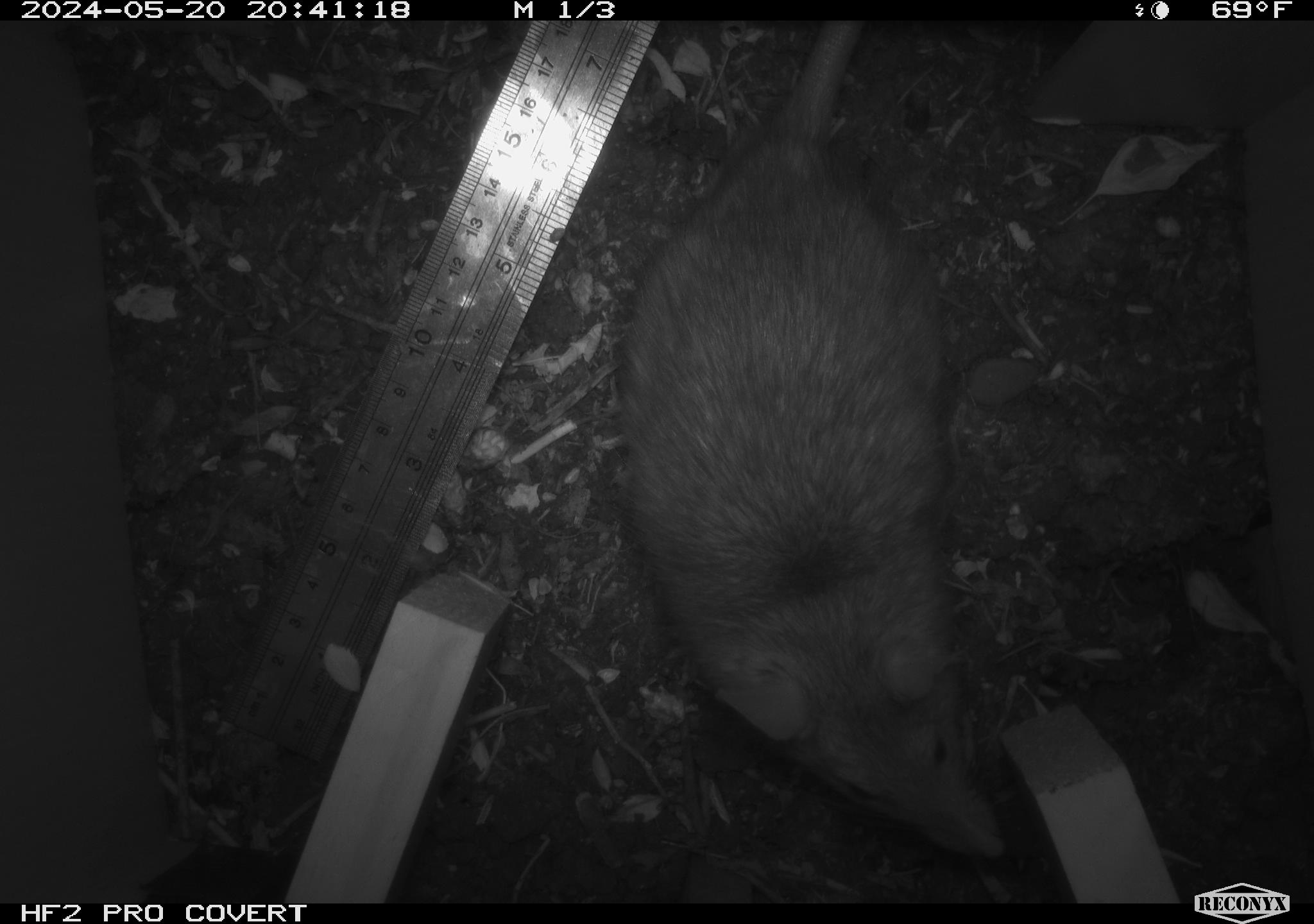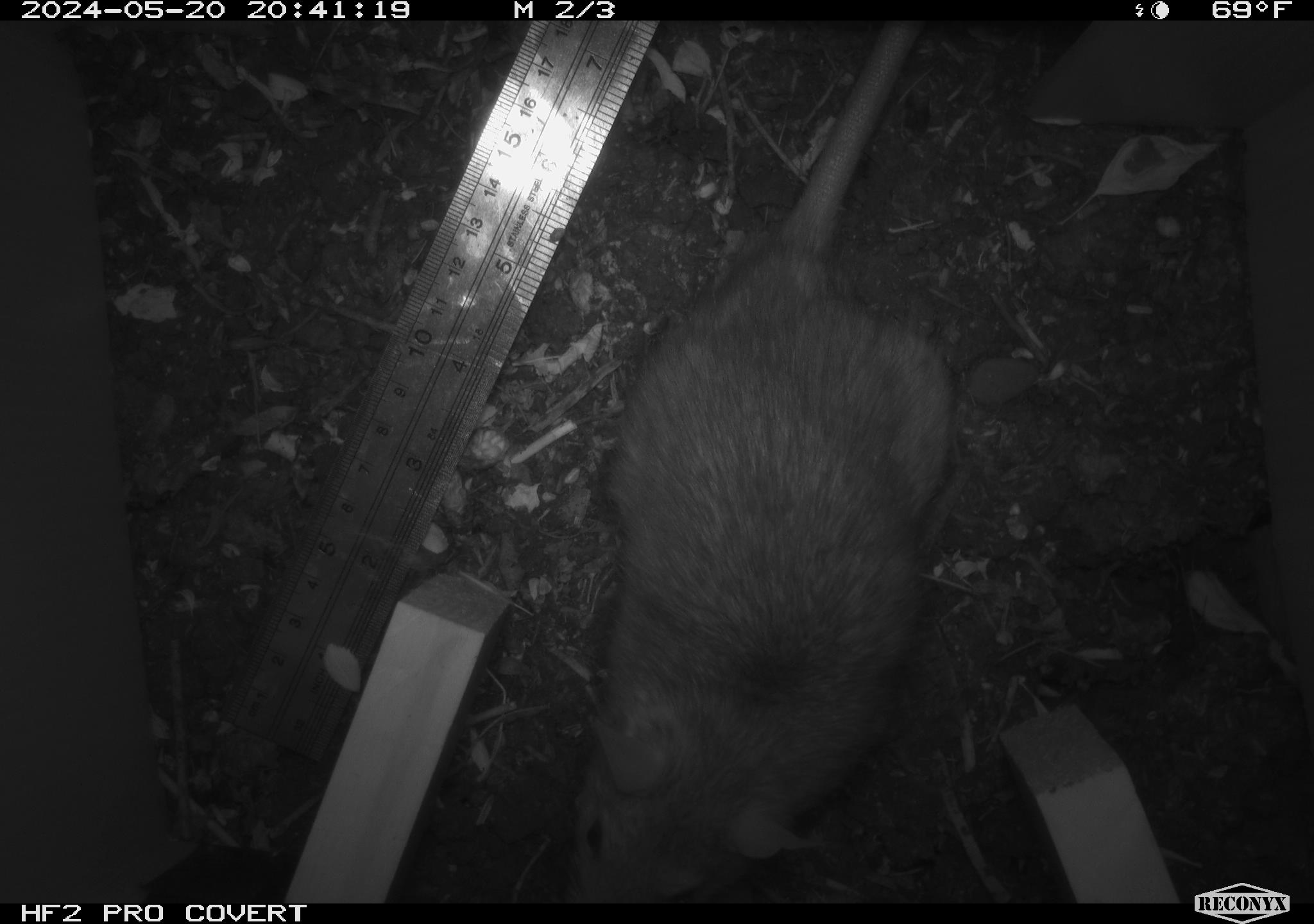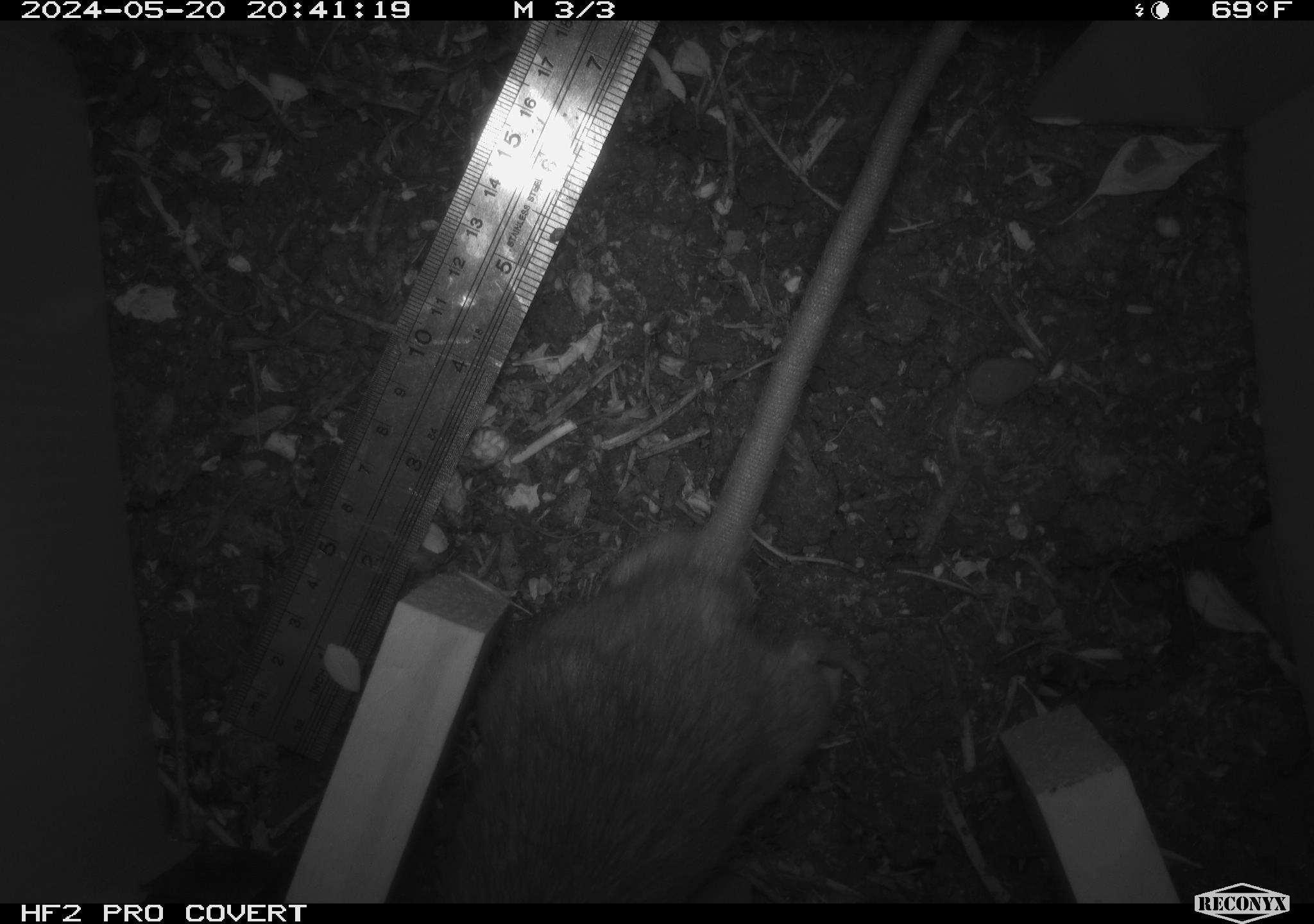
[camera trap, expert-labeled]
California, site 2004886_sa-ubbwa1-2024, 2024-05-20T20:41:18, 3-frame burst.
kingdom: Animalia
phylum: Chordata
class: Mammalia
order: Rodentia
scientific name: Rodentia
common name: woodrat or rat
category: woodrat or rat species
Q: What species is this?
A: Woodrat or rat species (woodrat or rat) (Rodentia).